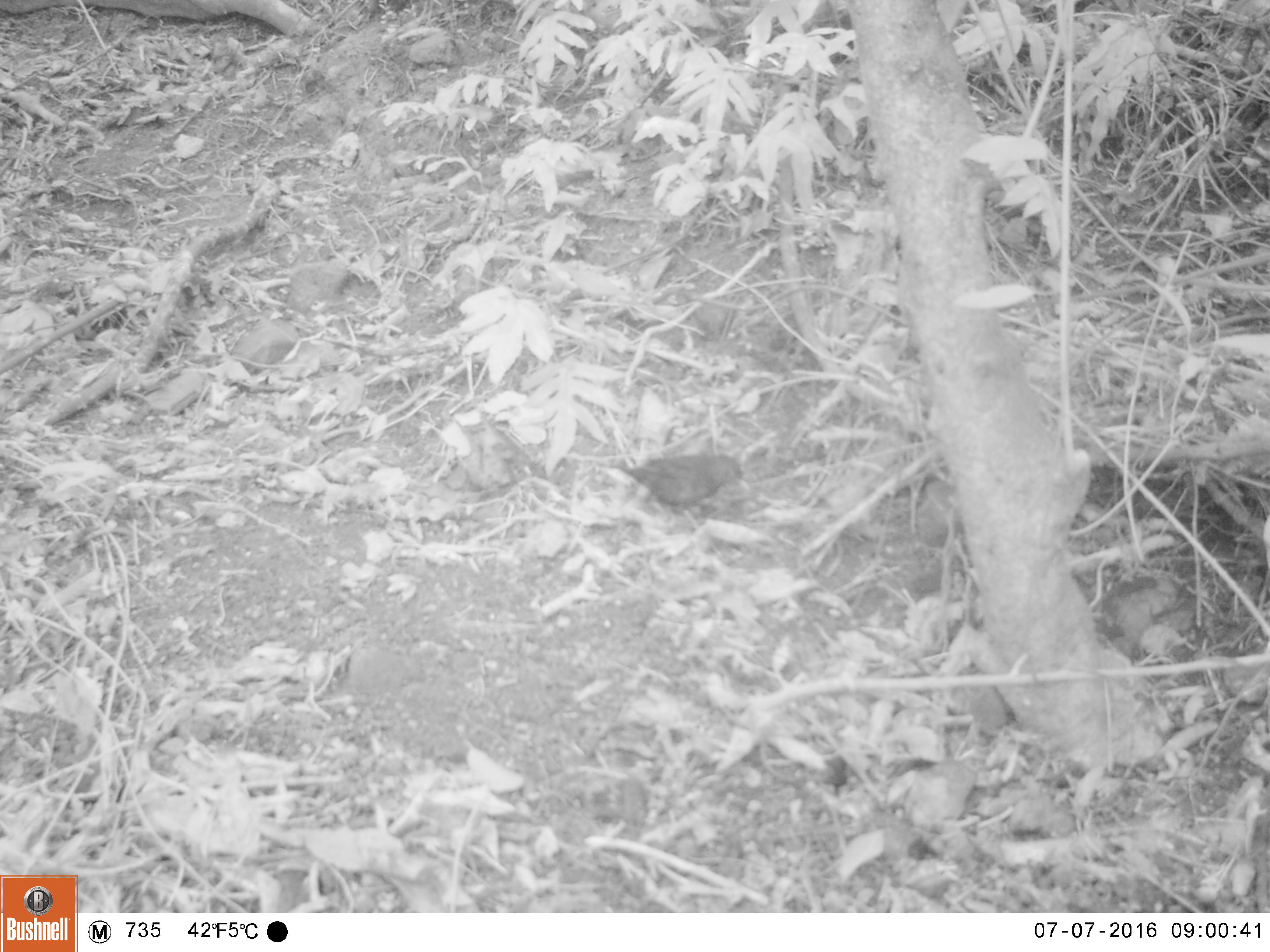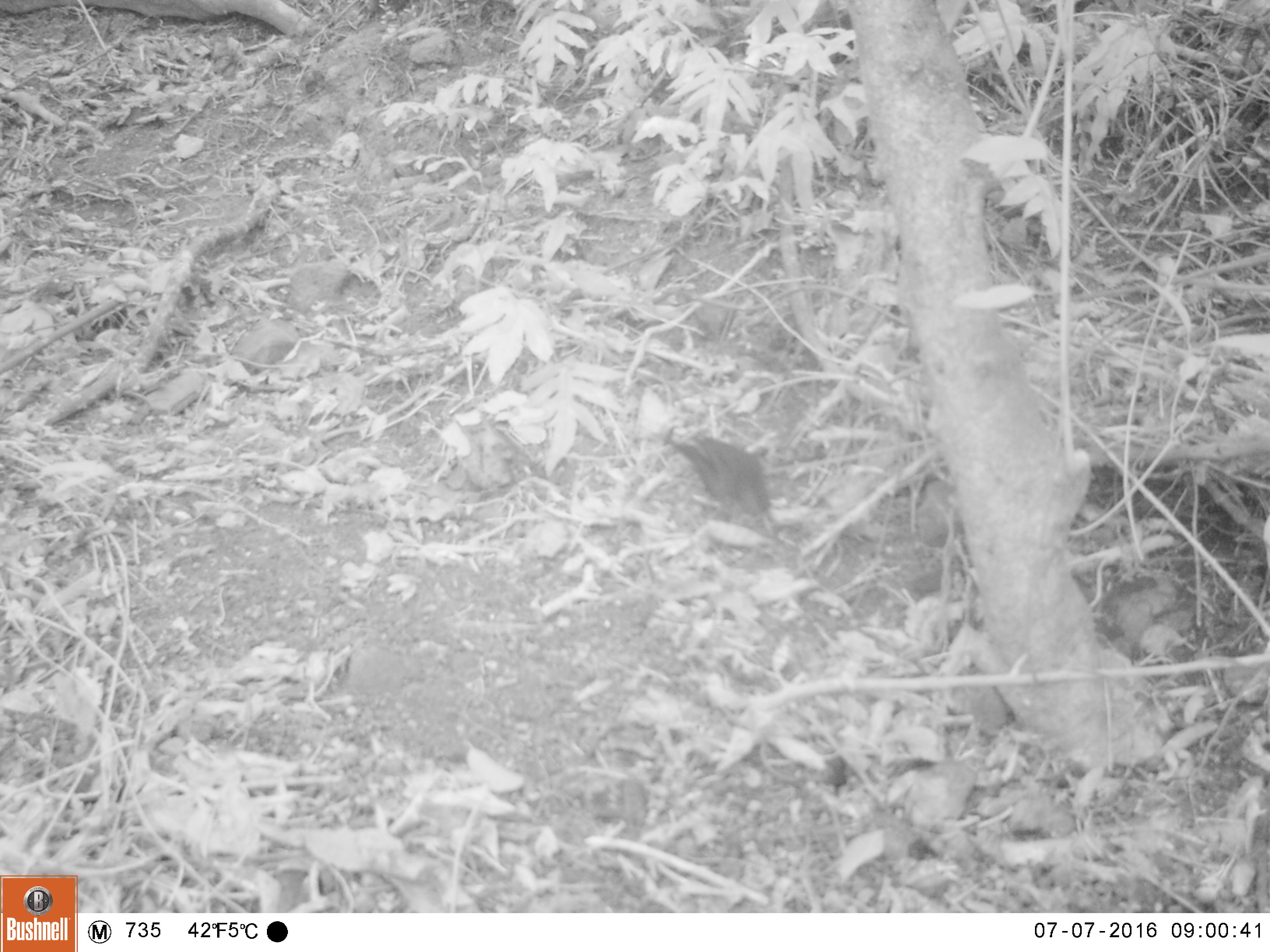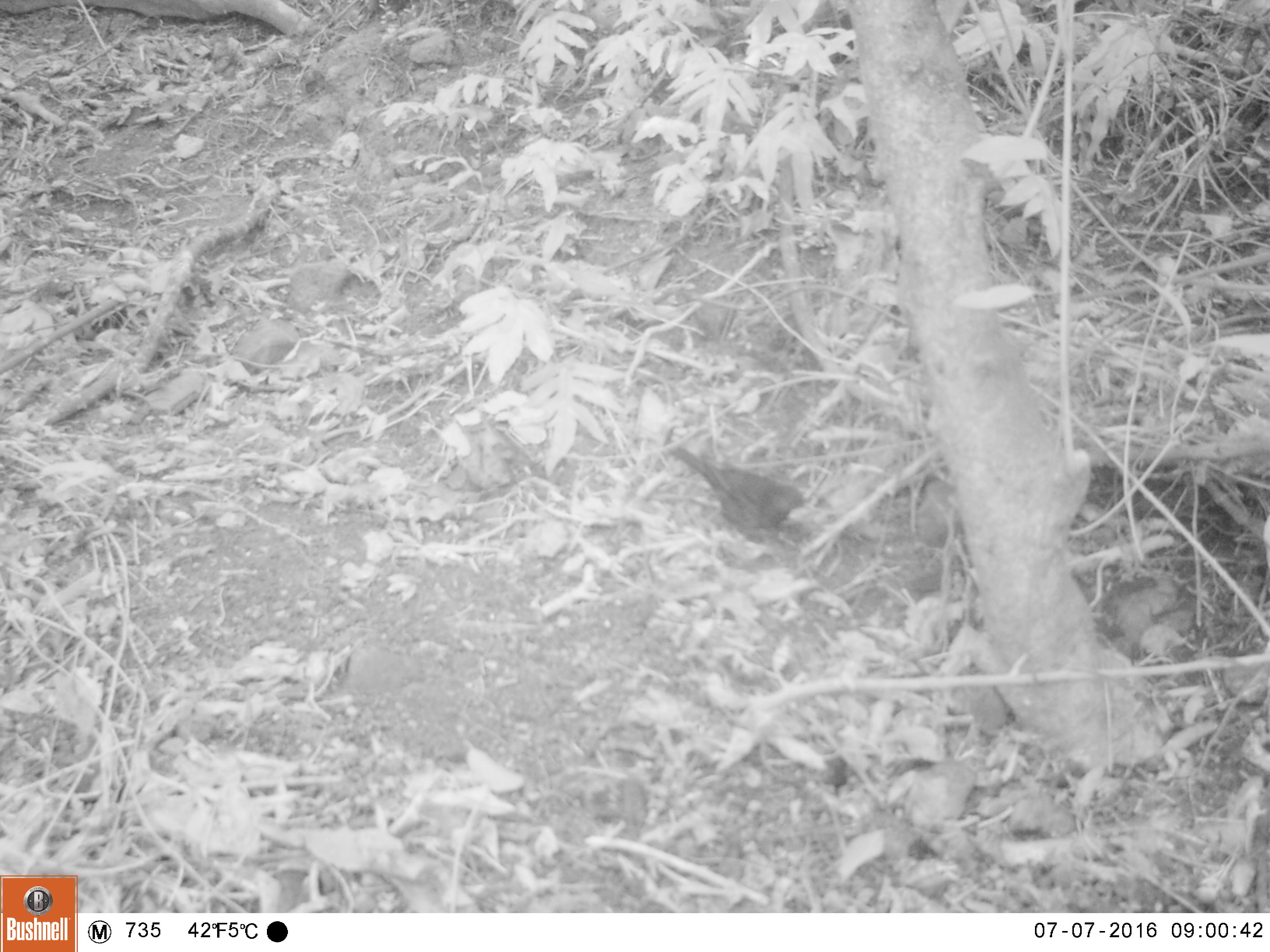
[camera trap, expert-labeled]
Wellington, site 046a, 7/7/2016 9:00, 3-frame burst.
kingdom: Animalia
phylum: Chordata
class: Aves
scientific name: Aves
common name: bird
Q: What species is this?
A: Bird (Aves).